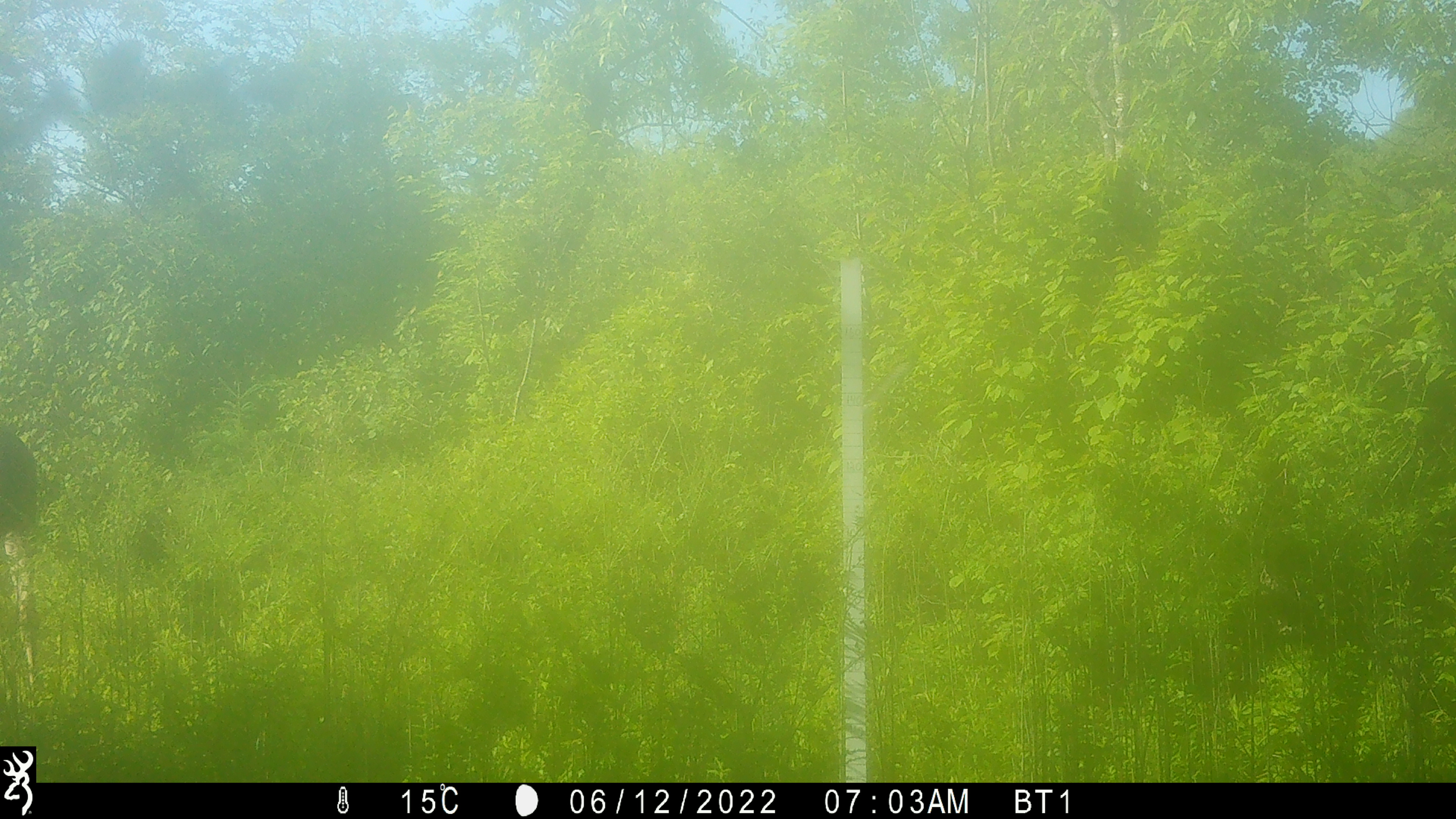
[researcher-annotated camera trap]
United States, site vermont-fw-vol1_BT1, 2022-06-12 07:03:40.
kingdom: Animalia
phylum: Chordata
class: Mammalia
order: Artiodactyla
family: Cervidae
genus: Alces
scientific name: Alces alces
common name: moose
Moose (Alces alces).